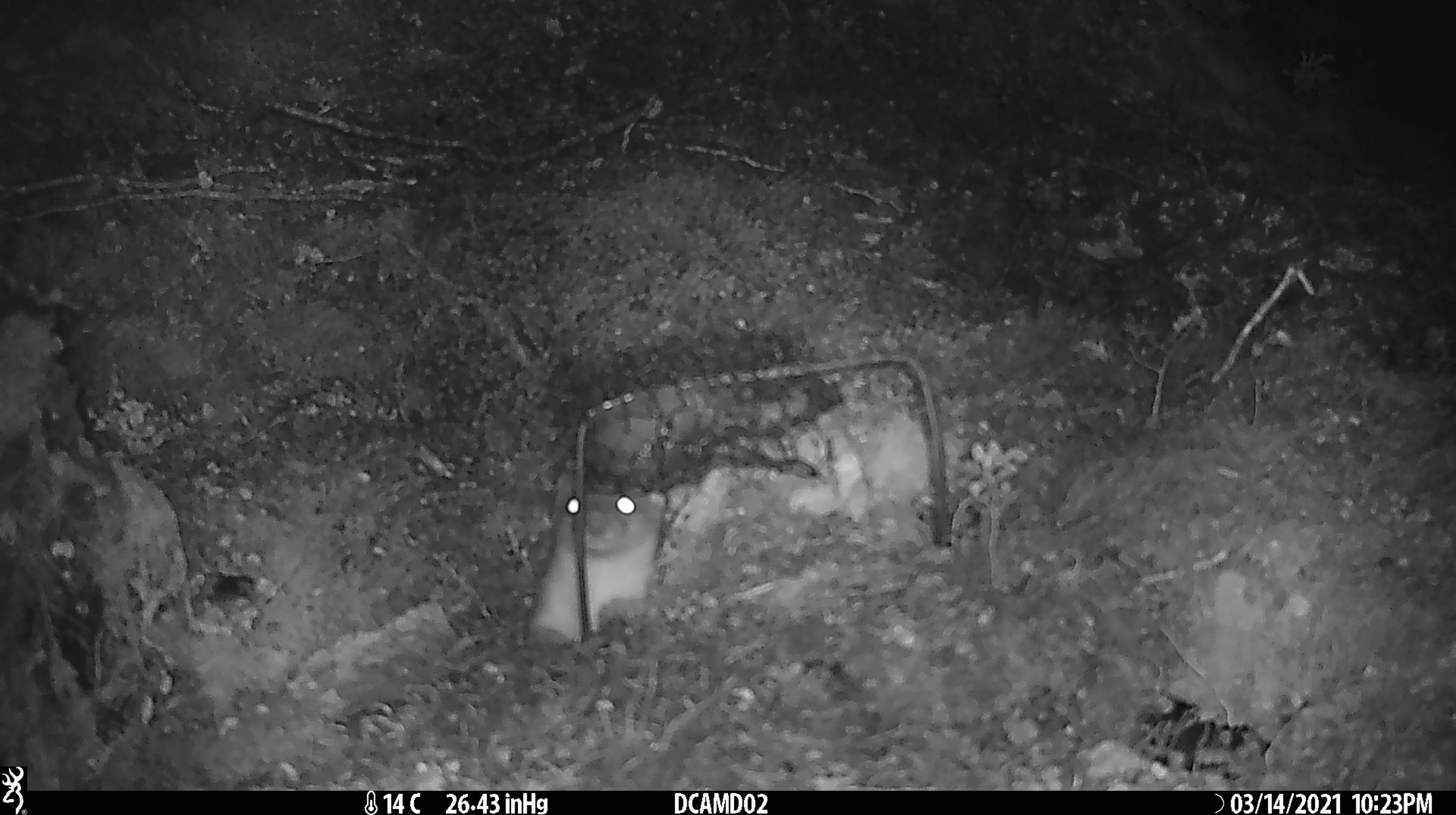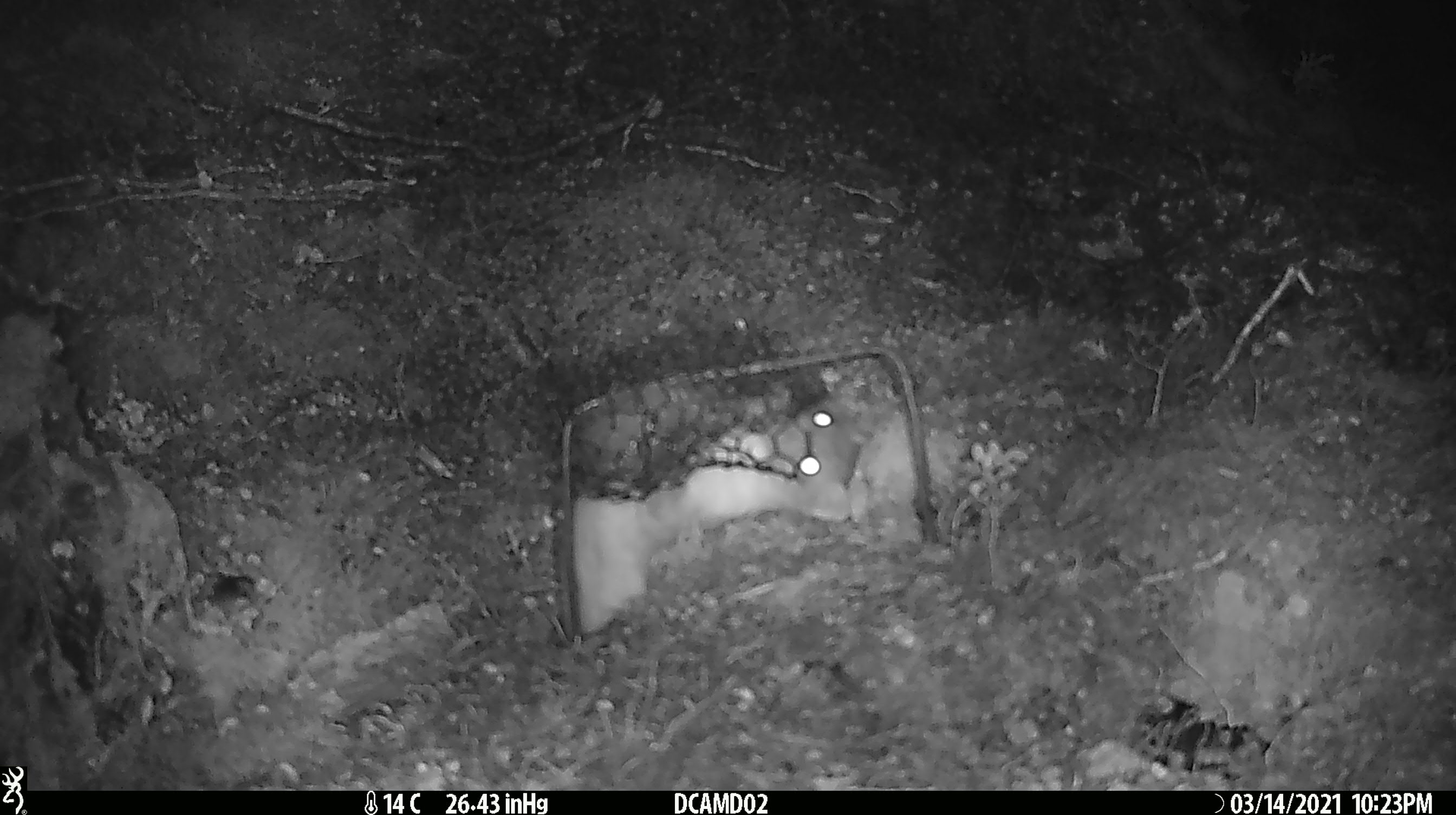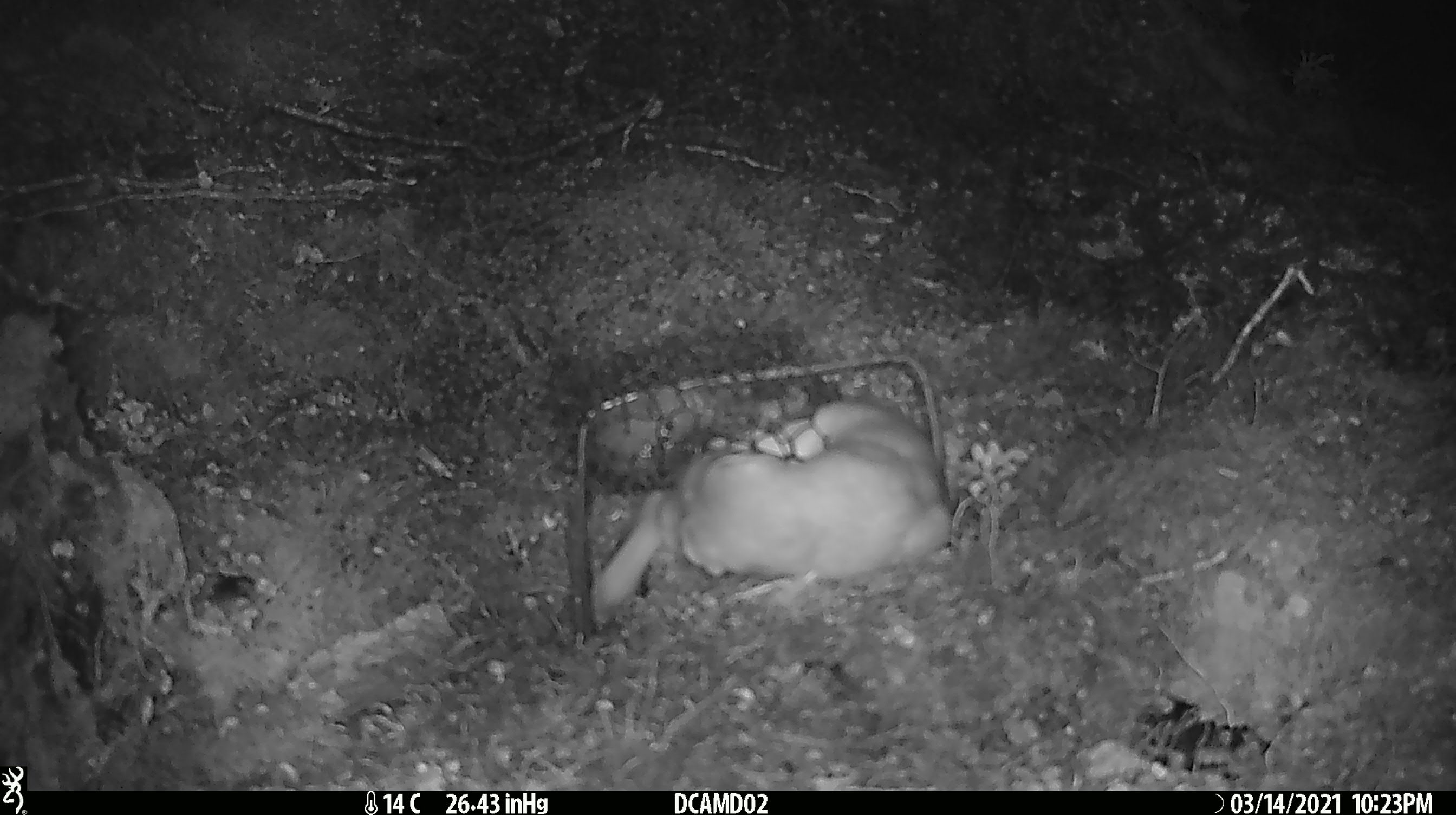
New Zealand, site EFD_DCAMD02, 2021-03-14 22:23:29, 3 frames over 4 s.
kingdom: Animalia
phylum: Chordata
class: Mammalia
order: Carnivora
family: Mustelidae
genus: Mustela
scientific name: Mustela erminea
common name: stoat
Stoat (Mustela erminea).